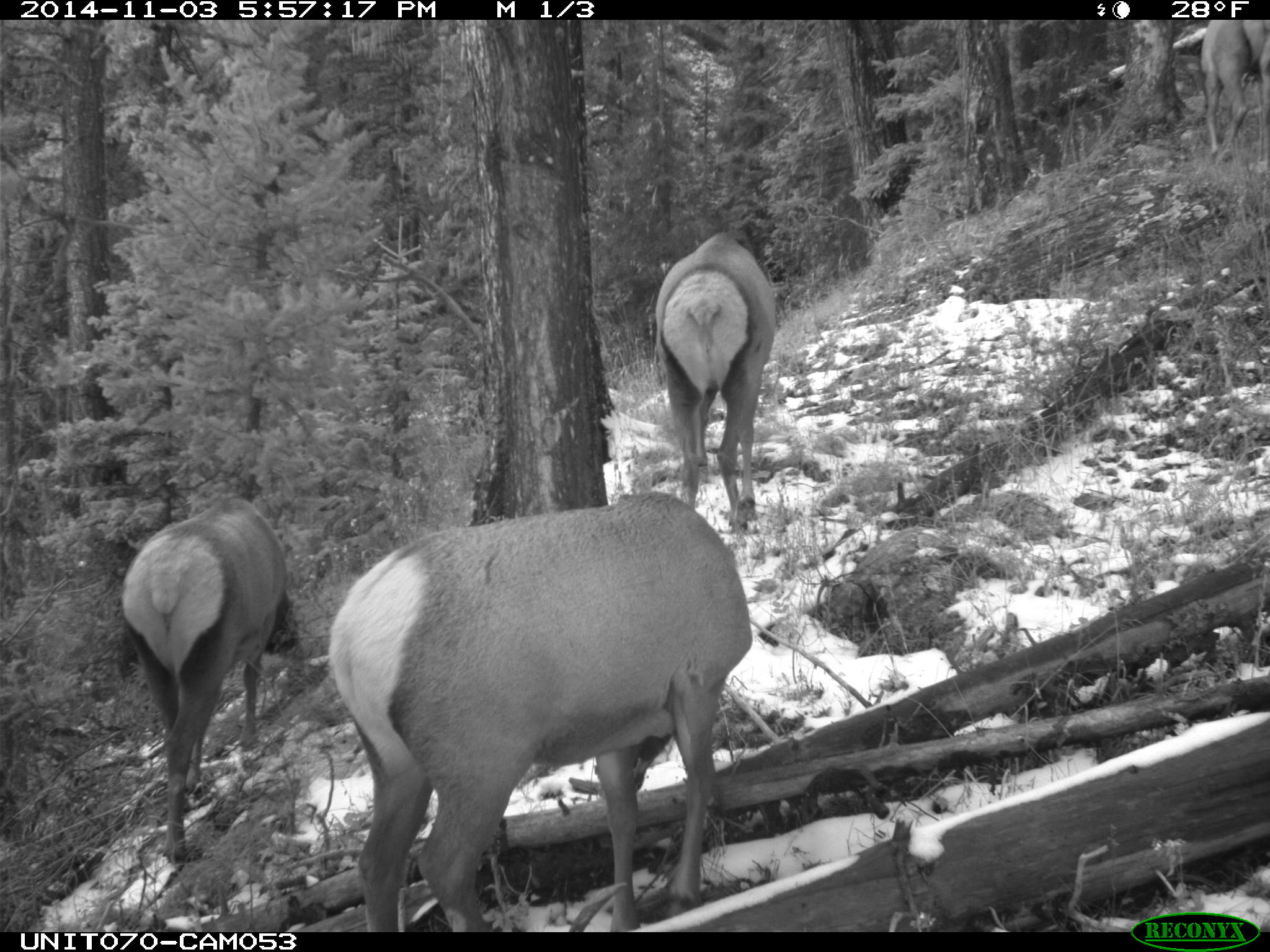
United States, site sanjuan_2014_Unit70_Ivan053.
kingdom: Animalia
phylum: Chordata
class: Mammalia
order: Artiodactyla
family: Cervidae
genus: Cervus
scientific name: Cervus elaphus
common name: red deer